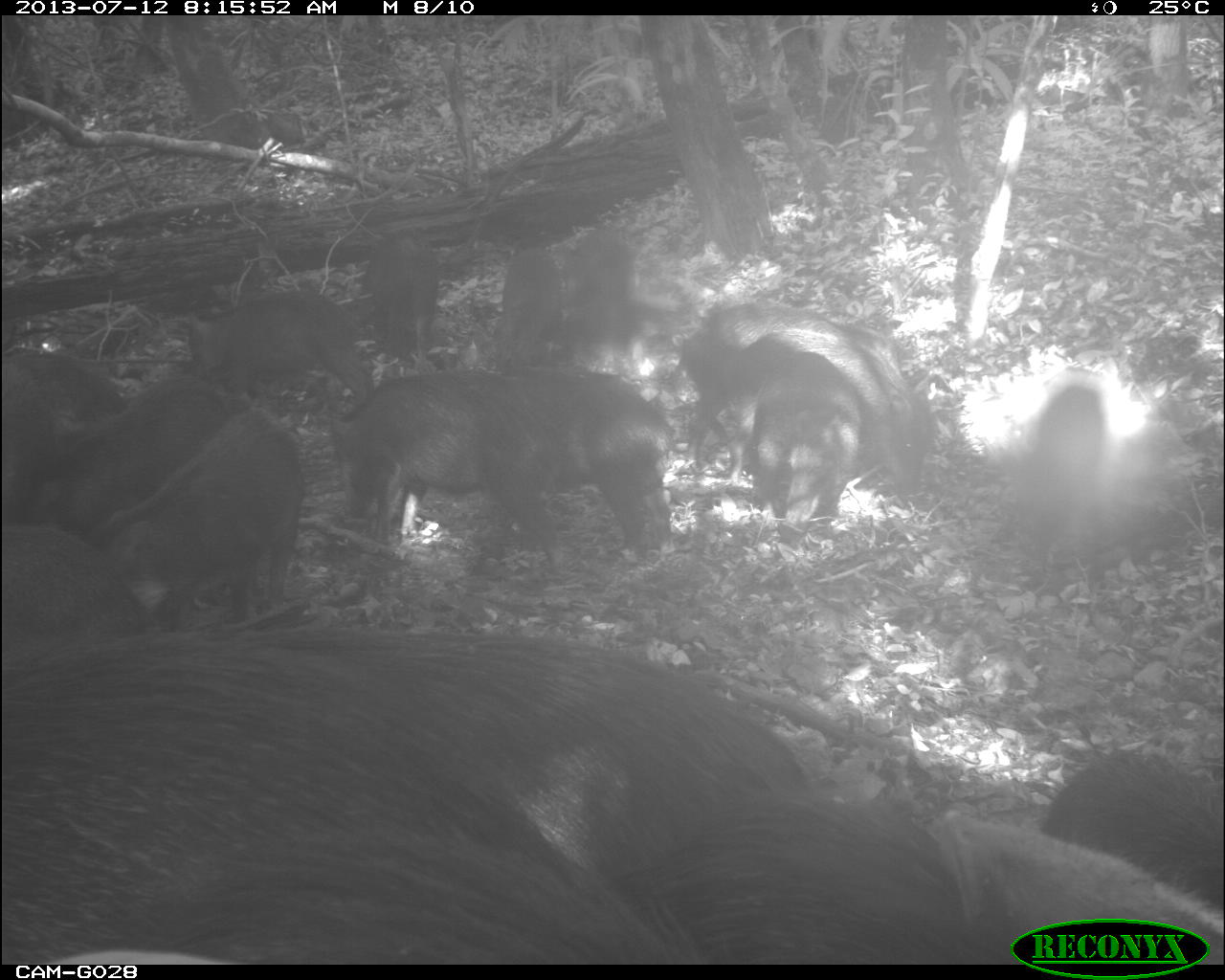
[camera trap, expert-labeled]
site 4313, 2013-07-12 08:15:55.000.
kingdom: Animalia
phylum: Chordata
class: Mammalia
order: Artiodactyla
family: Tayassuidae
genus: Tayassu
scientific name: Tayassu pecari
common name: white-lipped peccary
Tayassu pecari (white-lipped peccary), count 20.